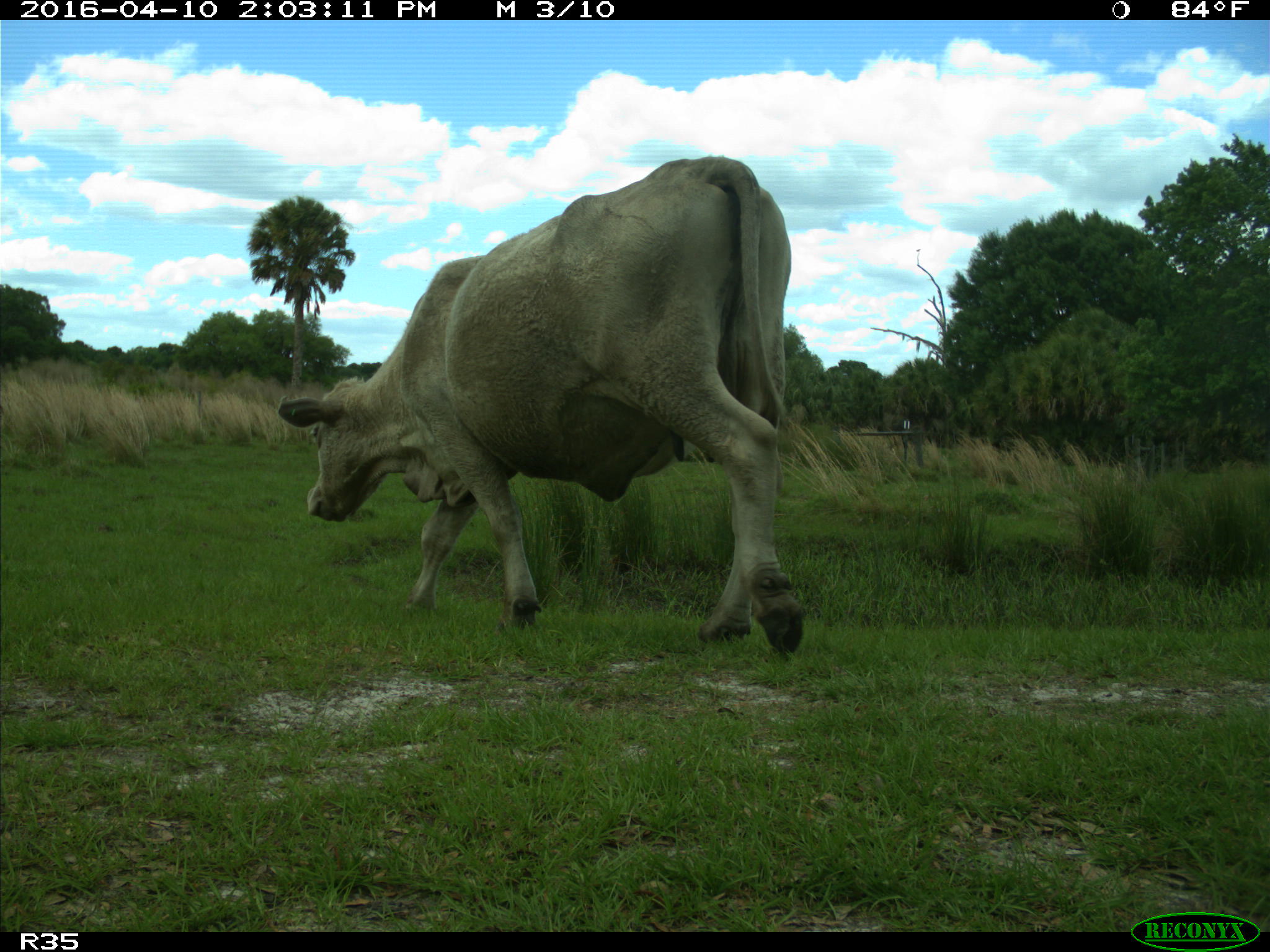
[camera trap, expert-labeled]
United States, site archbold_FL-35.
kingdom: Animalia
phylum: Chordata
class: Mammalia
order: Artiodactyla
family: Bovidae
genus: Bos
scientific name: Bos taurus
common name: domestic cow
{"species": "Bos taurus (domestic cow)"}